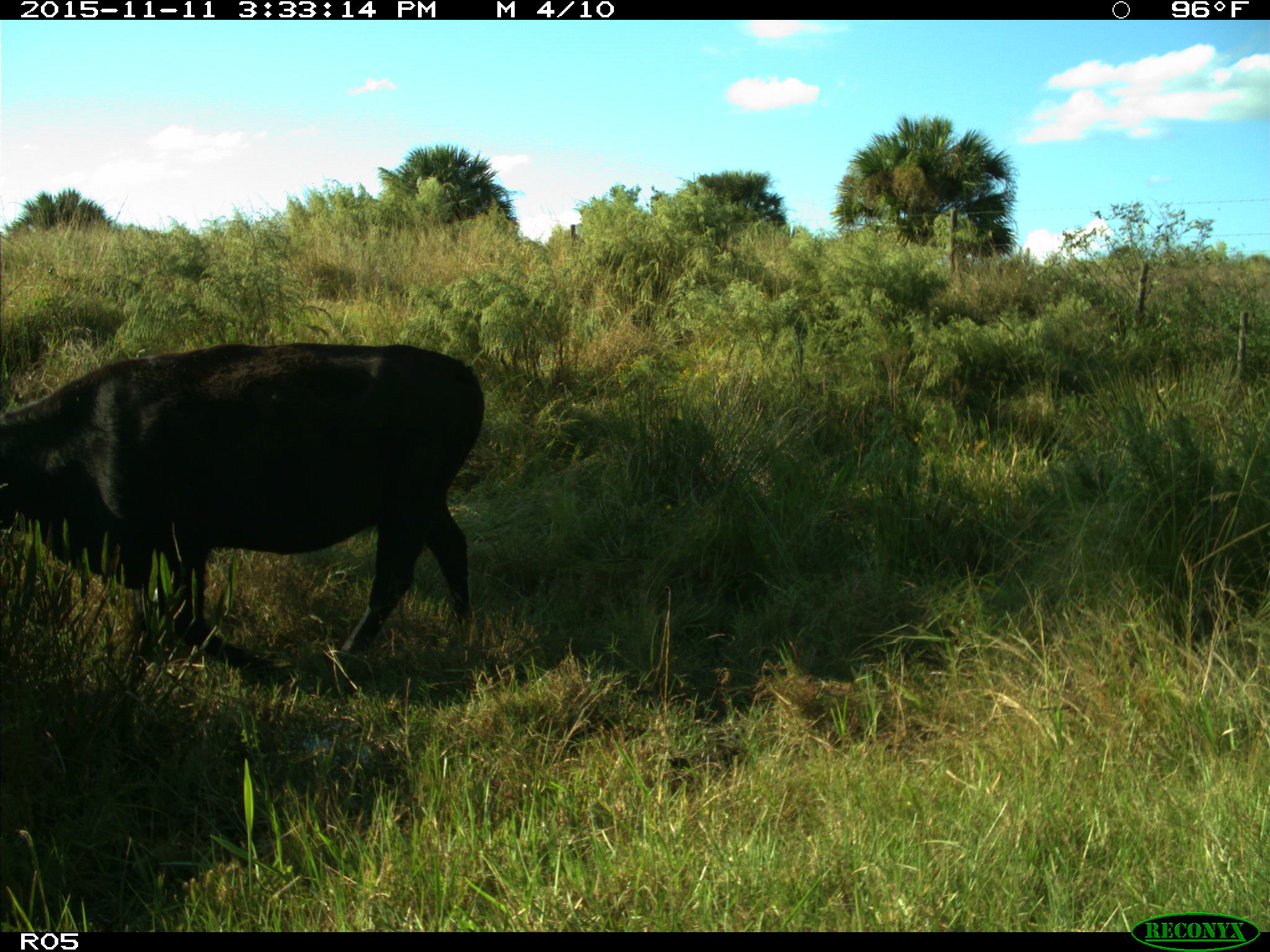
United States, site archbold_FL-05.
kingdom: Animalia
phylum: Chordata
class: Mammalia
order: Artiodactyla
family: Bovidae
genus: Bos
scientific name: Bos taurus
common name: domestic cow